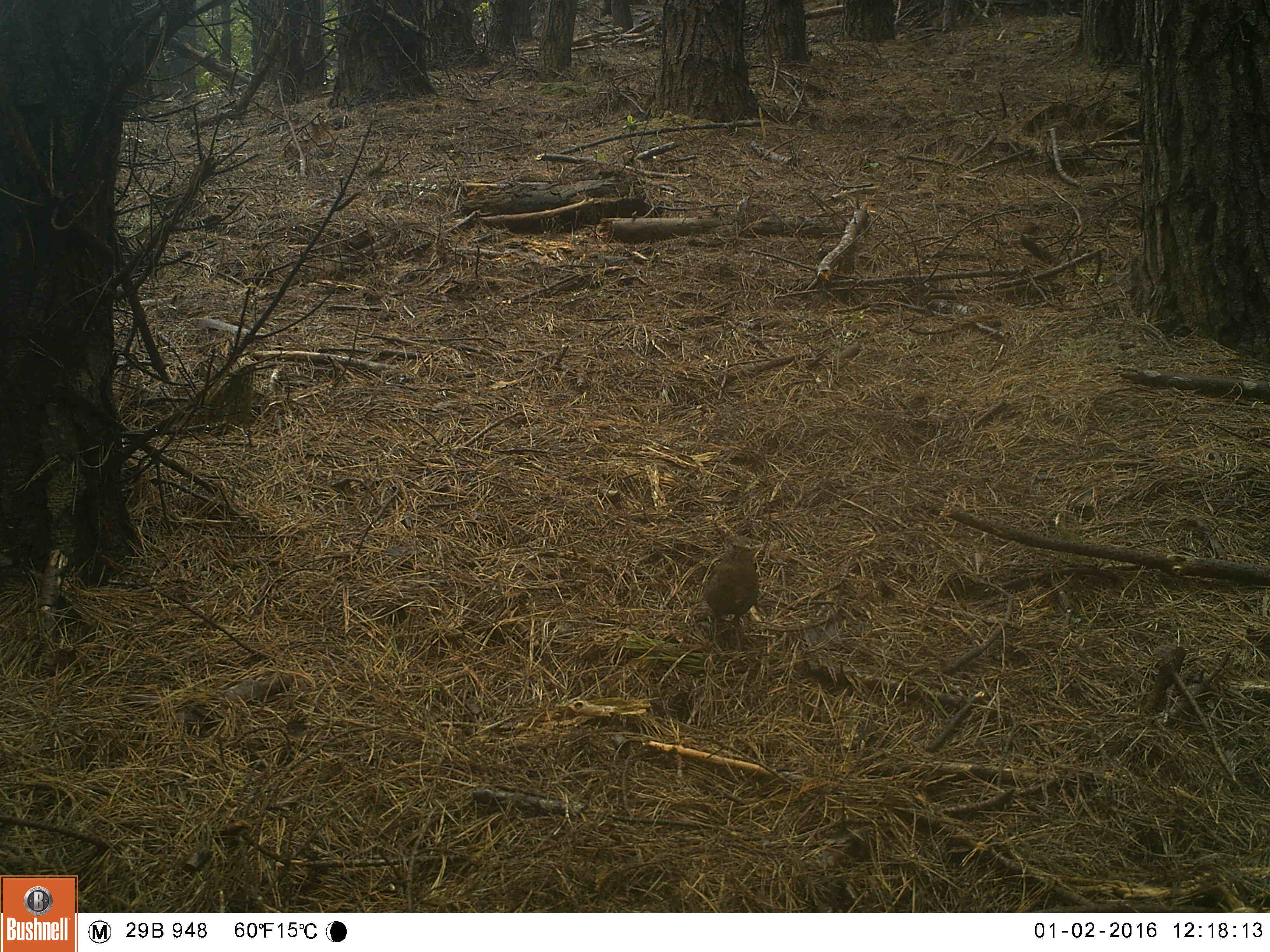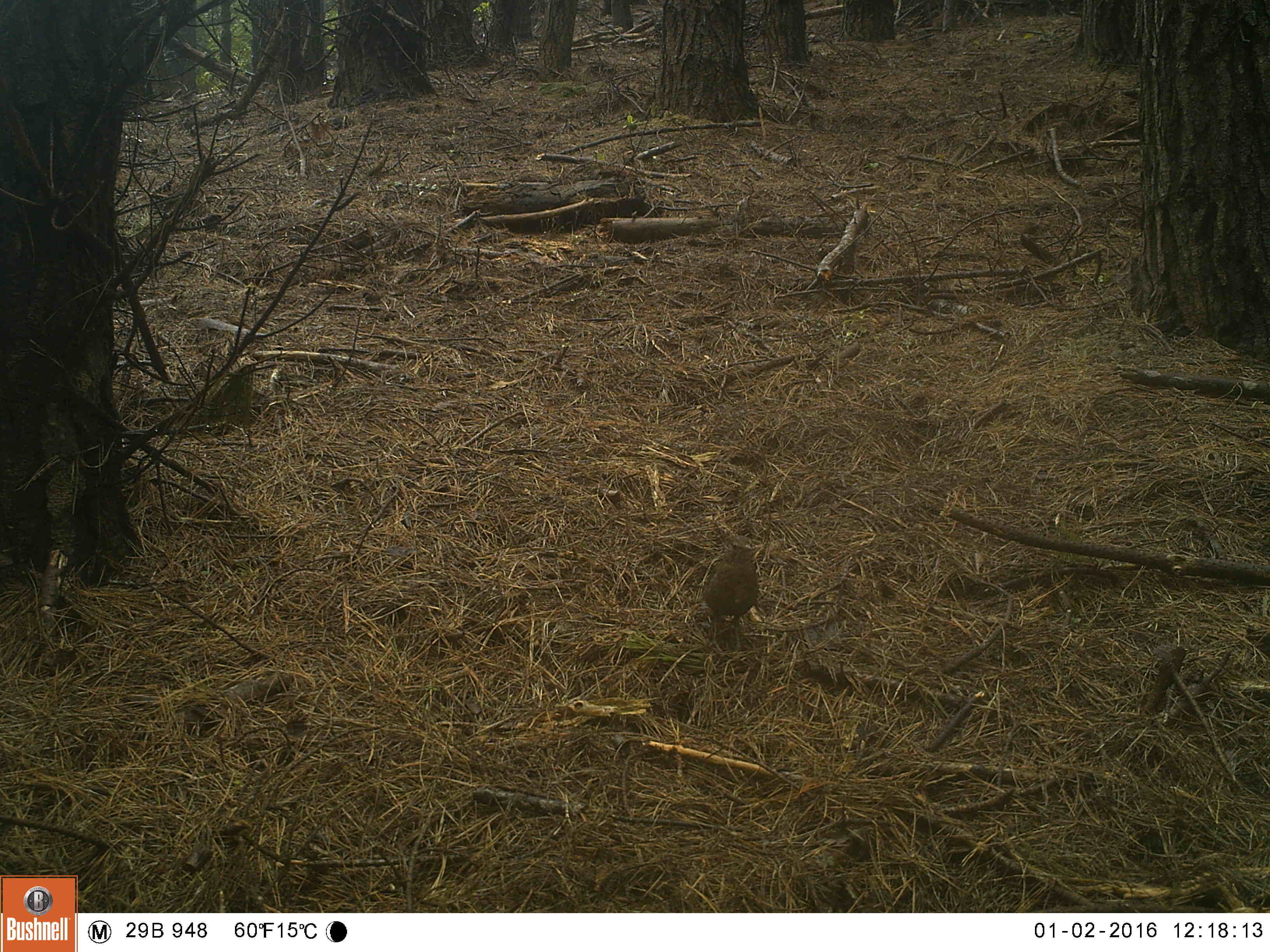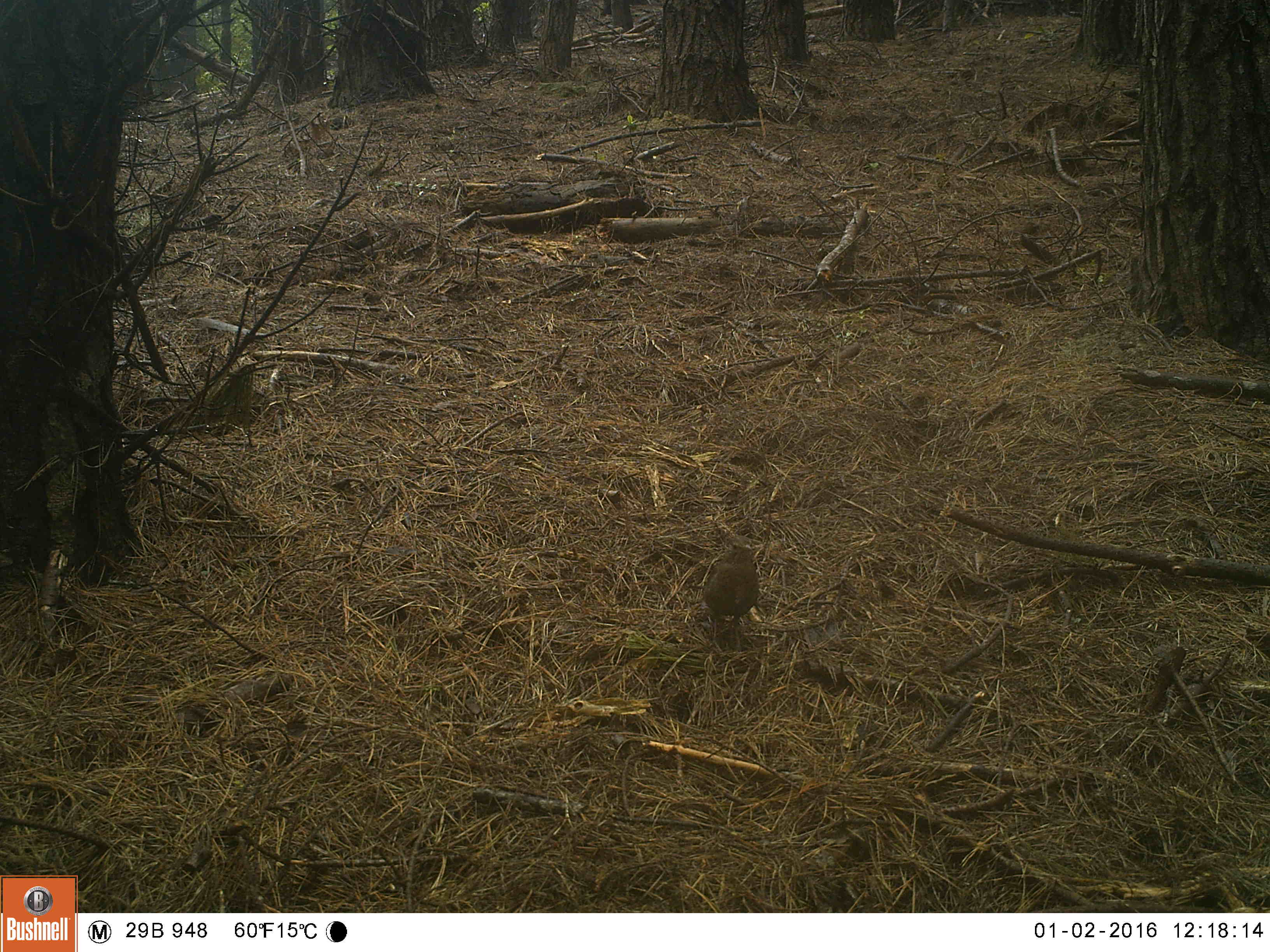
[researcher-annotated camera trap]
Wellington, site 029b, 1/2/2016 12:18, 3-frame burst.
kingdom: Animalia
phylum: Chordata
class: Aves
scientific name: Aves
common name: bird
Bird (Aves).